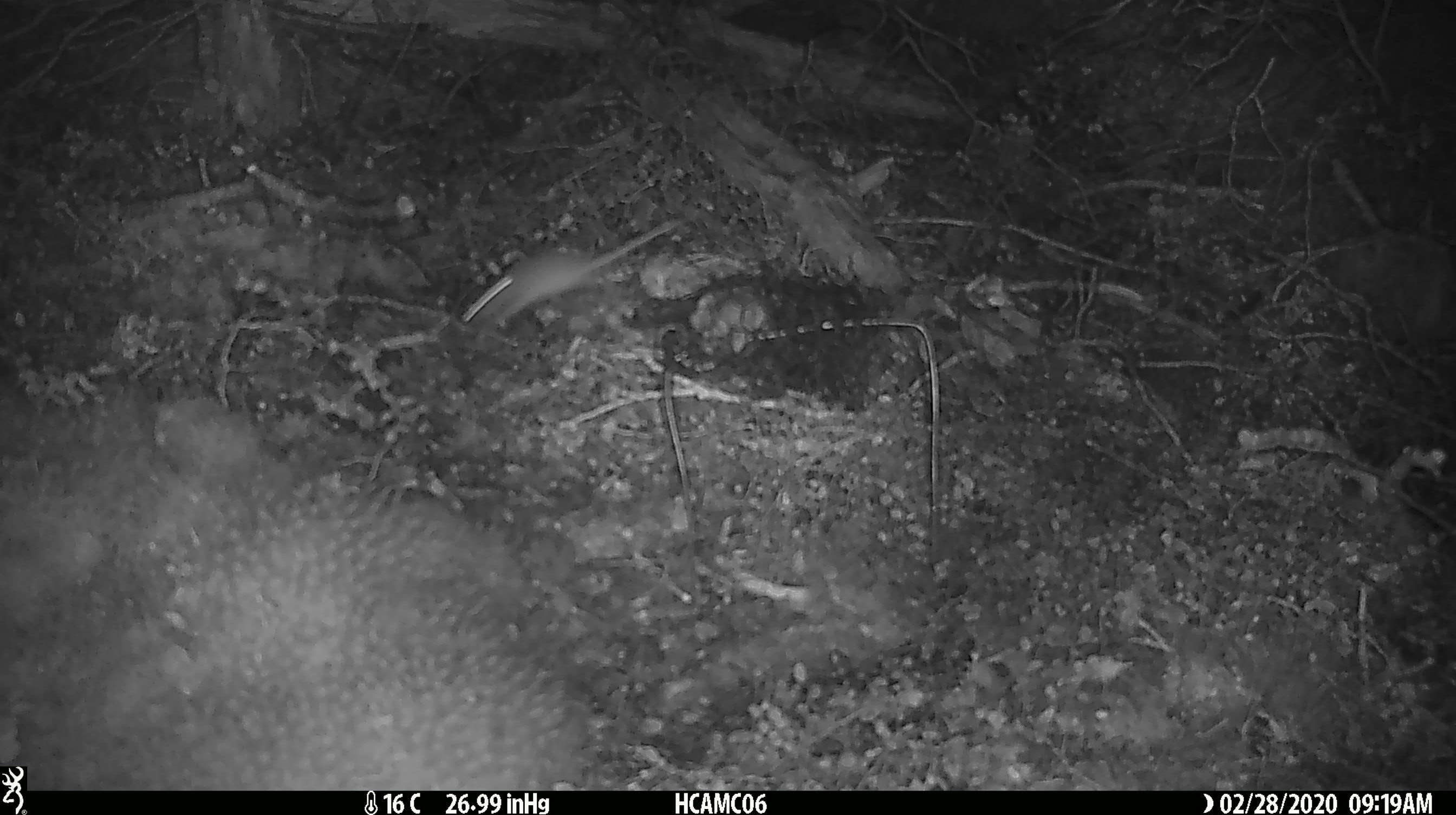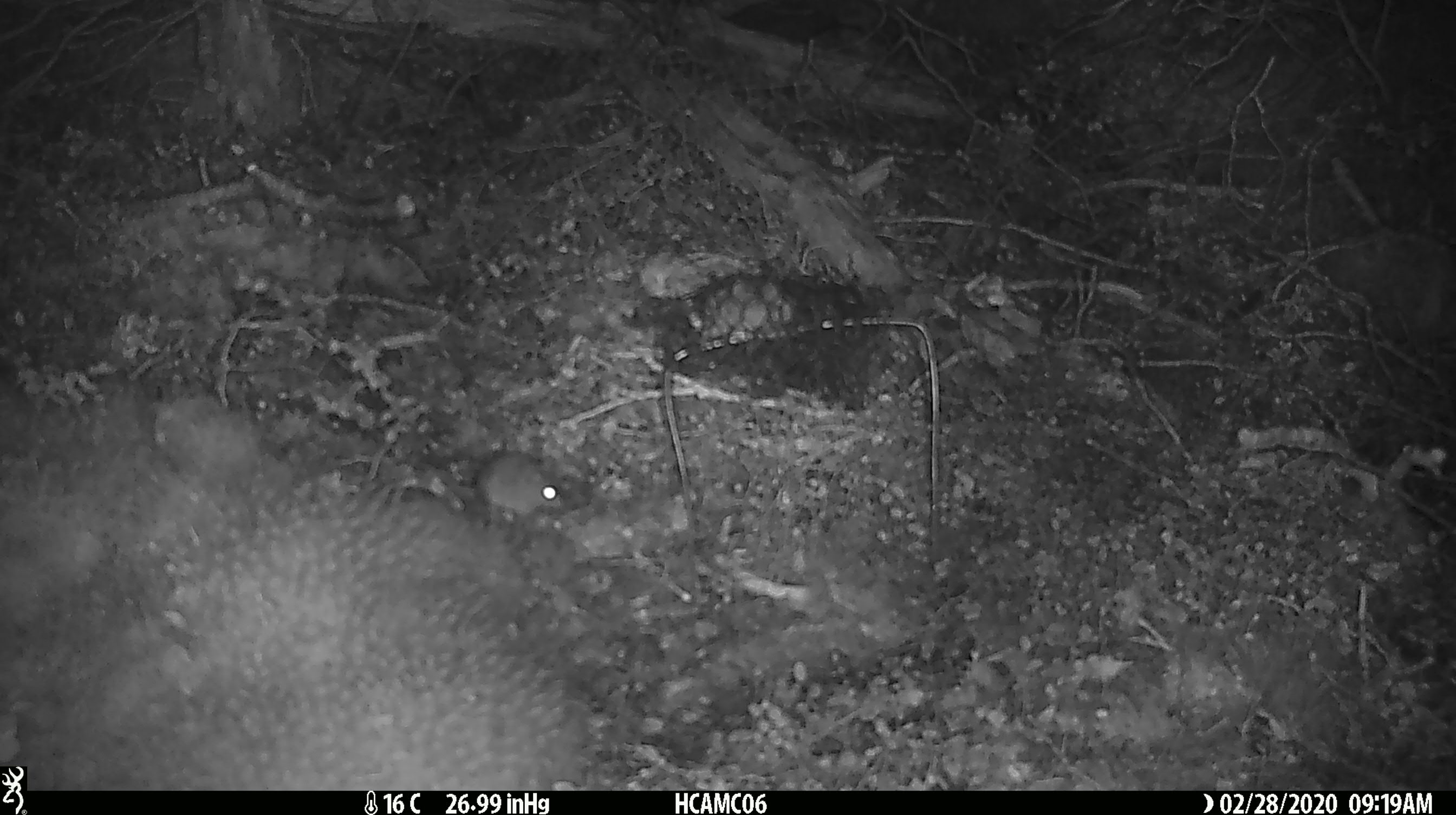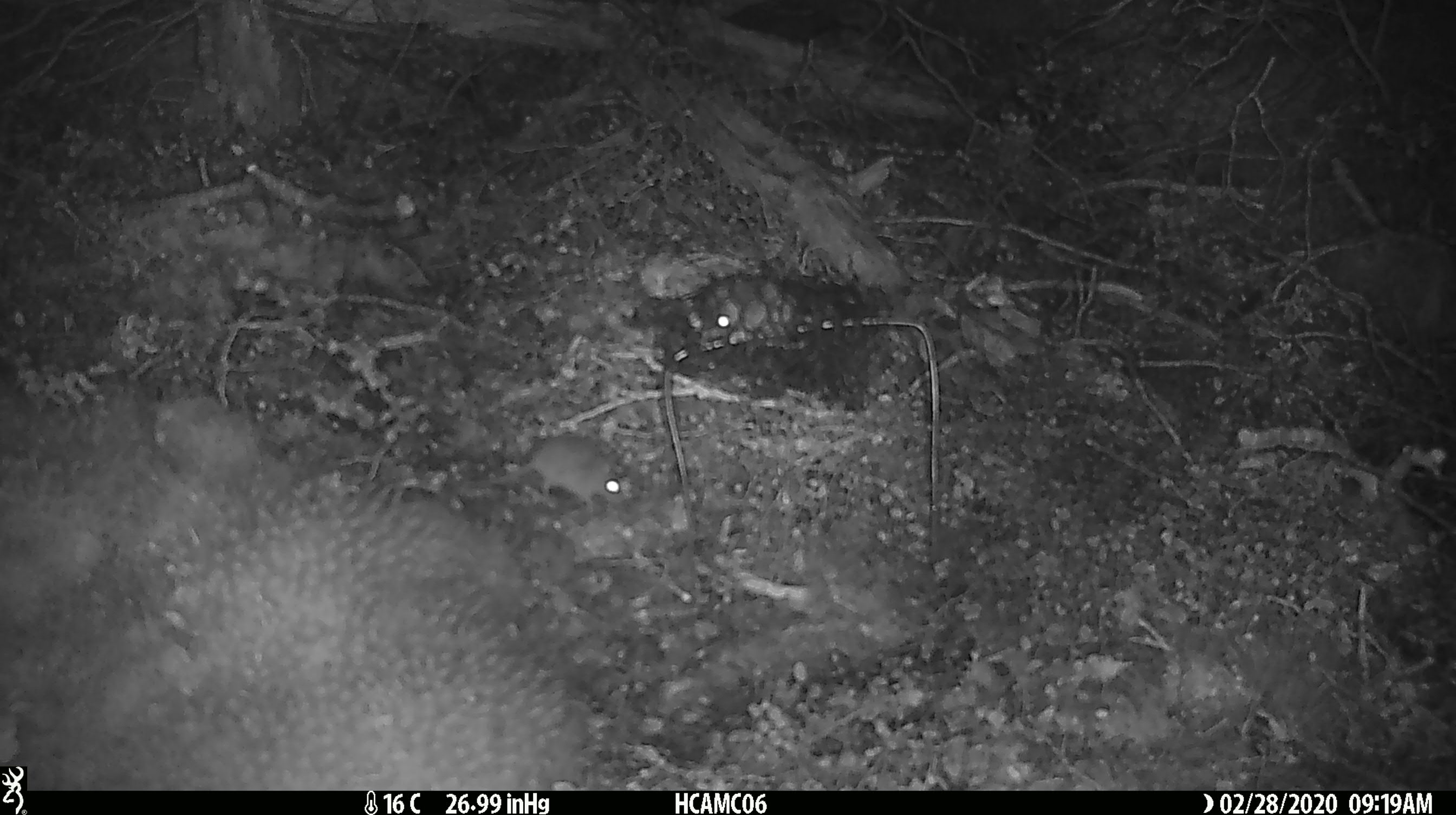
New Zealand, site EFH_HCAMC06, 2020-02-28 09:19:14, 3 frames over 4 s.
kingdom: Animalia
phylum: Chordata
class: Mammalia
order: Rodentia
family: Muridae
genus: Mus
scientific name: Mus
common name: mouse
Mouse (Mus).